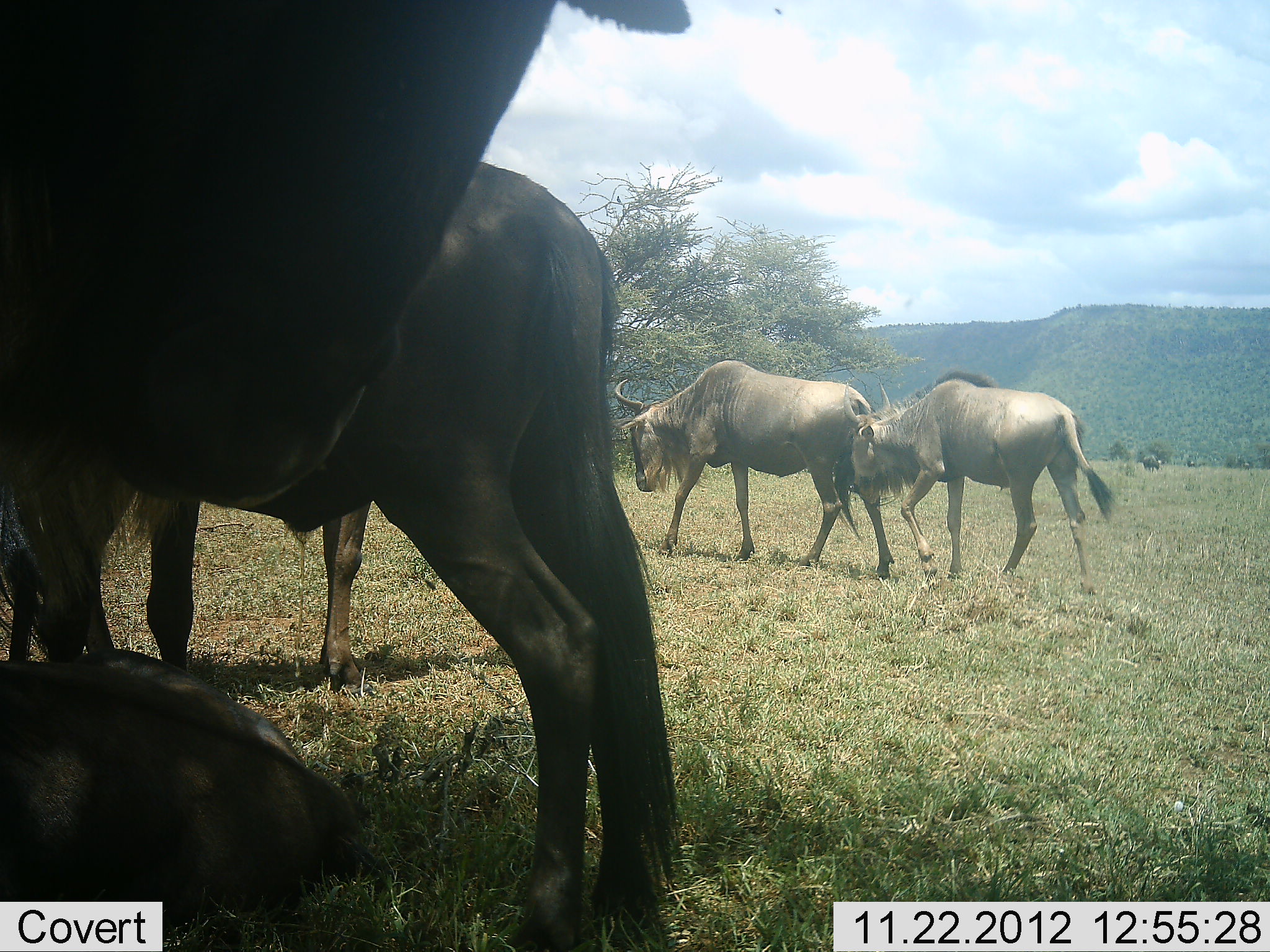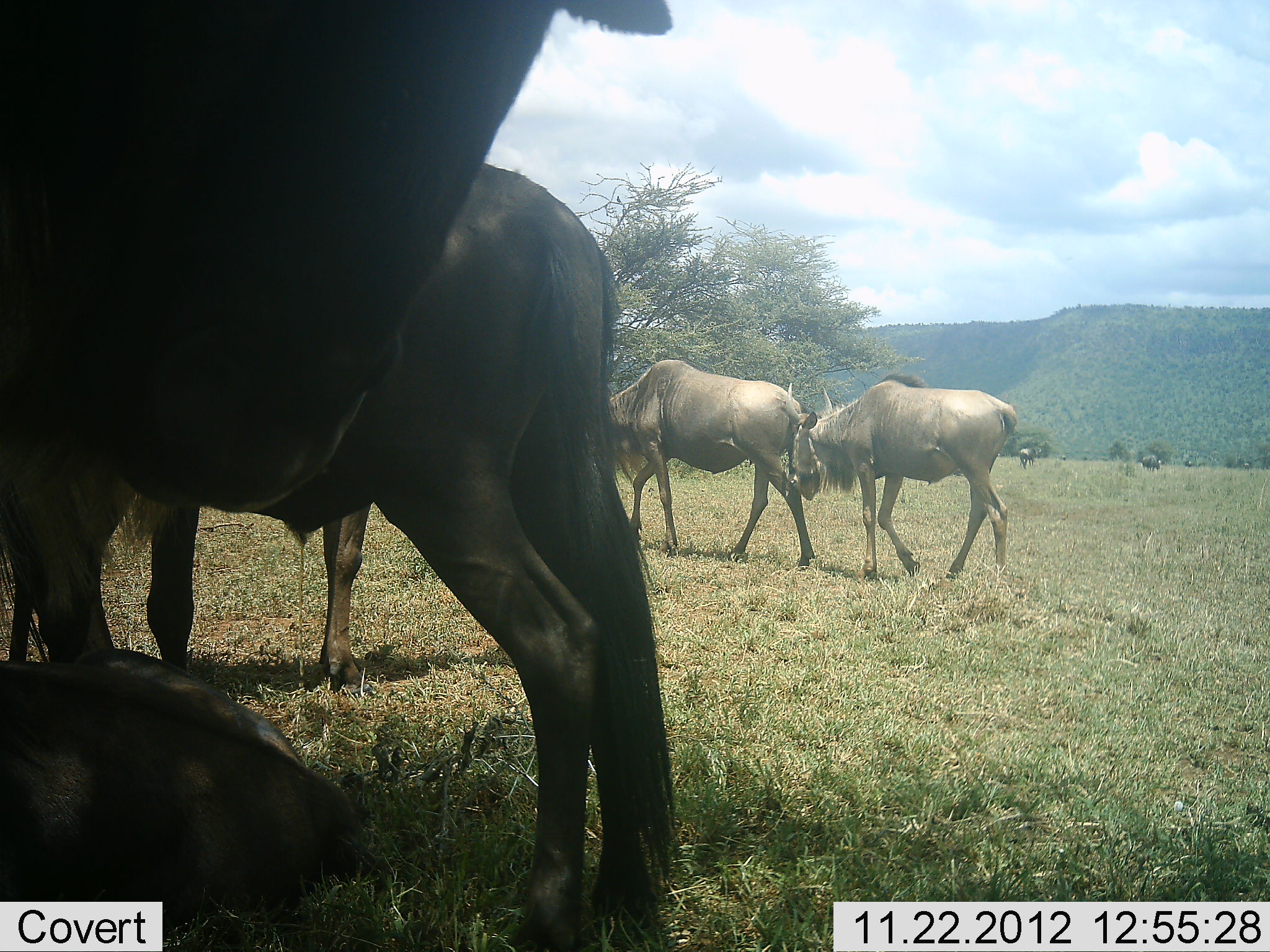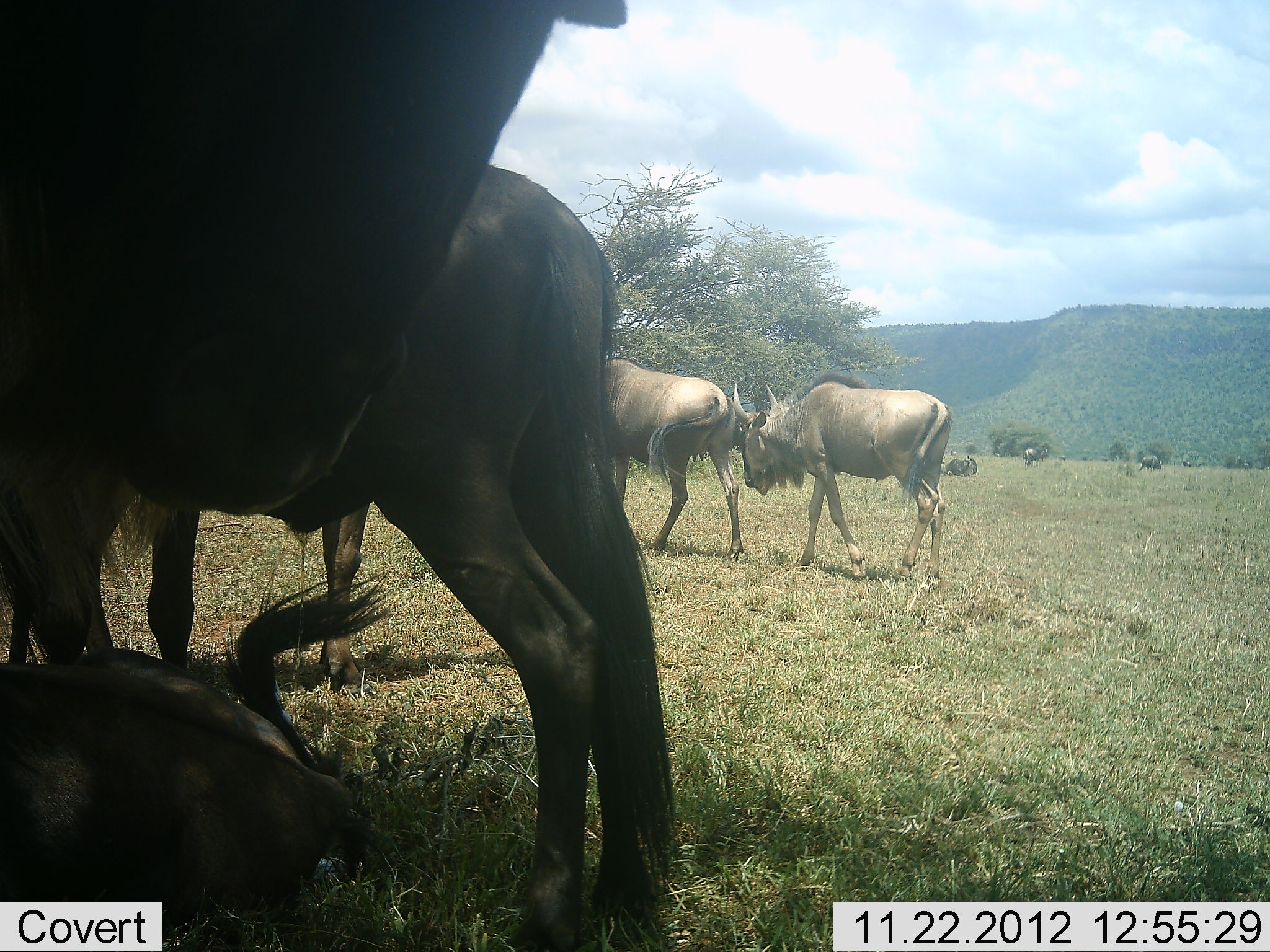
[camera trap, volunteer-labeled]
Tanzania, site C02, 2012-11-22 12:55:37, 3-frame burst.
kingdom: Animalia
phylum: Chordata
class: Mammalia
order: Artiodactyla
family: Bovidae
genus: Connochaetes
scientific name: Connochaetes taurinus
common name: blue wildebeest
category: wildebeest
Wildebeest (blue wildebeest) (Connochaetes taurinus), count 8. Behavior (volunteer vote fractions): standing 79%, resting 79%, moving 90%, interacting 10%. Young present (vote fraction): 7%. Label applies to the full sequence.